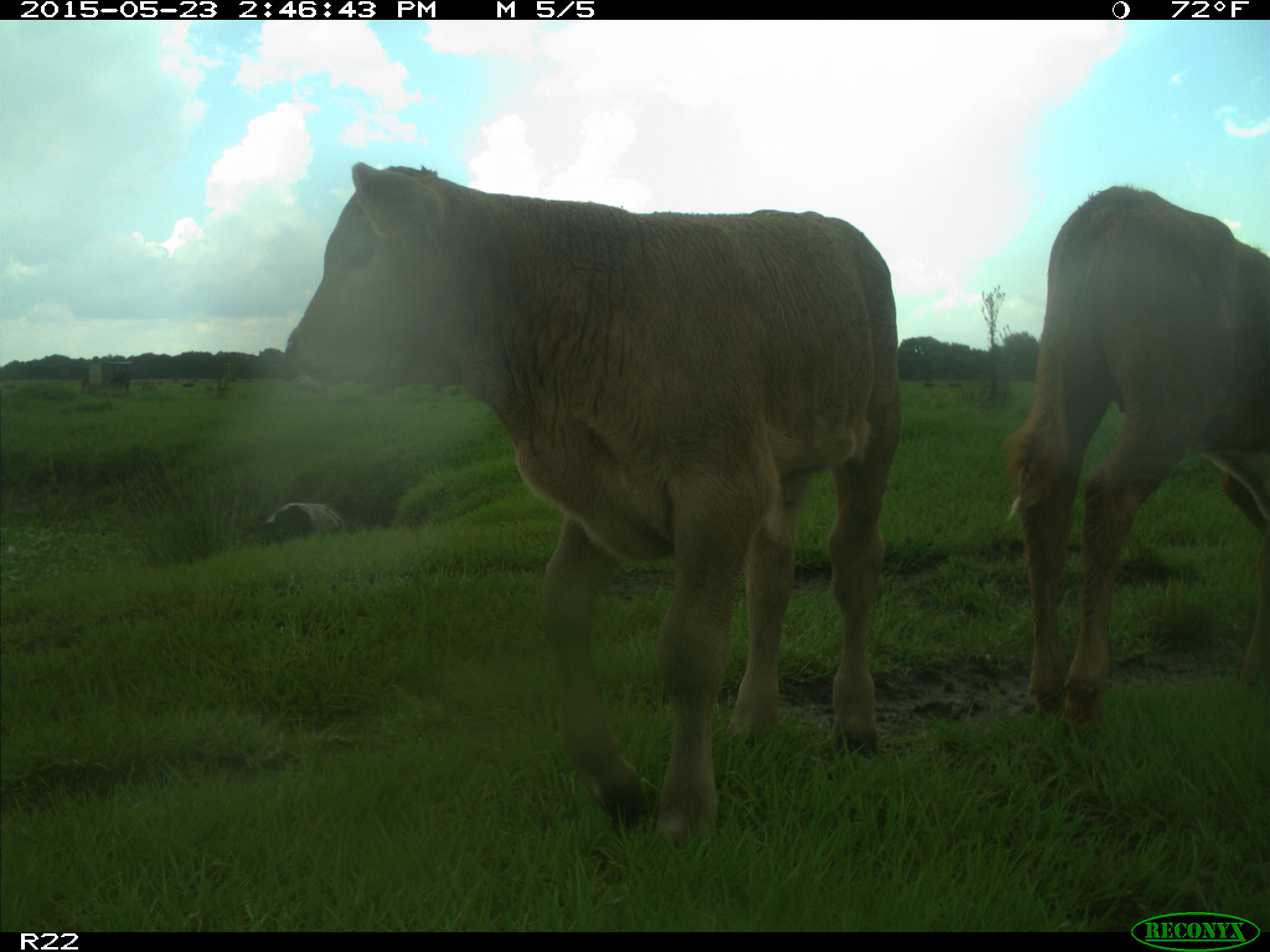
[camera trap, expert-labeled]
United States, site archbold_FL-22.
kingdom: Animalia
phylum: Chordata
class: Mammalia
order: Artiodactyla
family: Bovidae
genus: Bos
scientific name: Bos taurus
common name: domestic cow